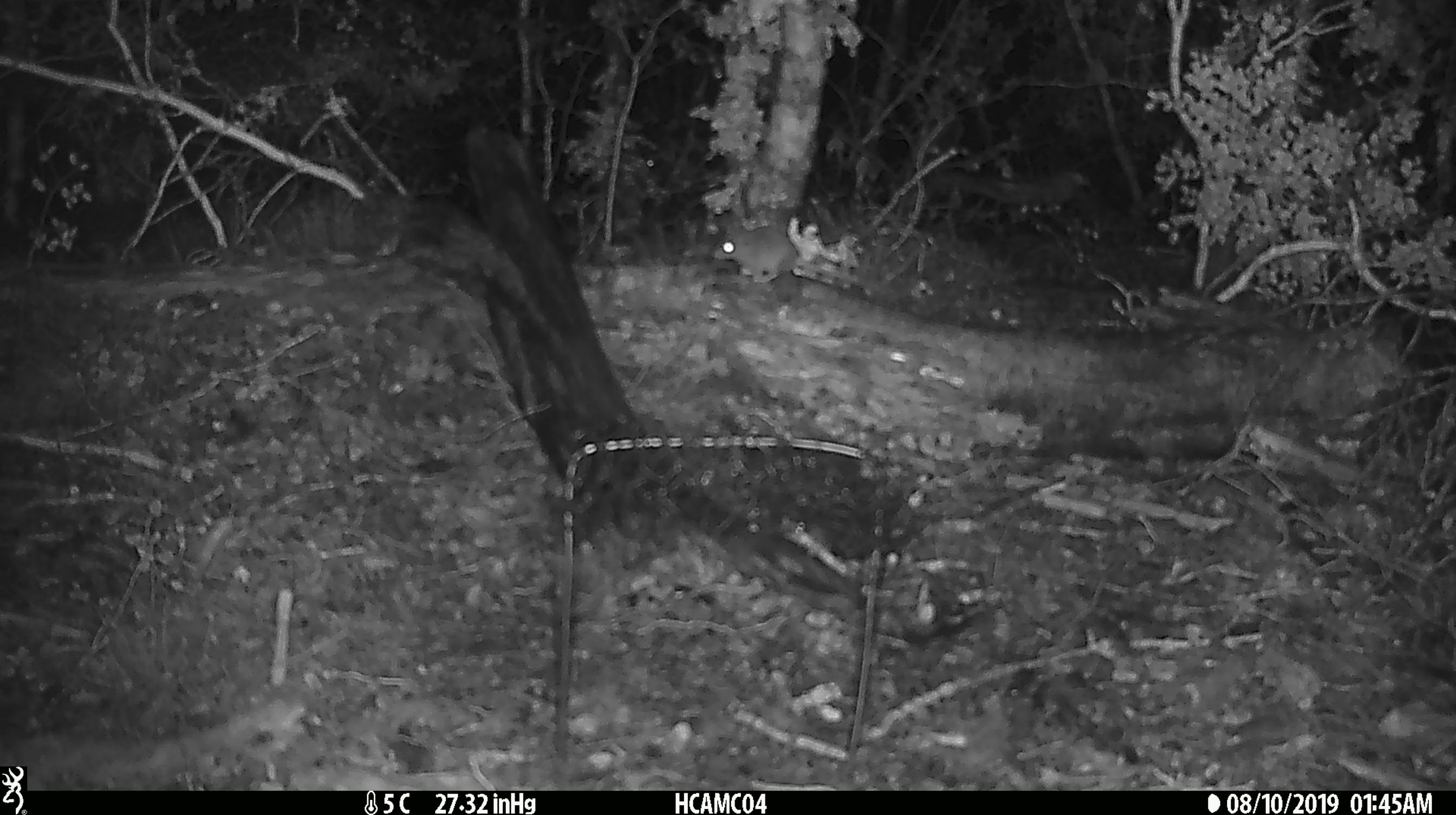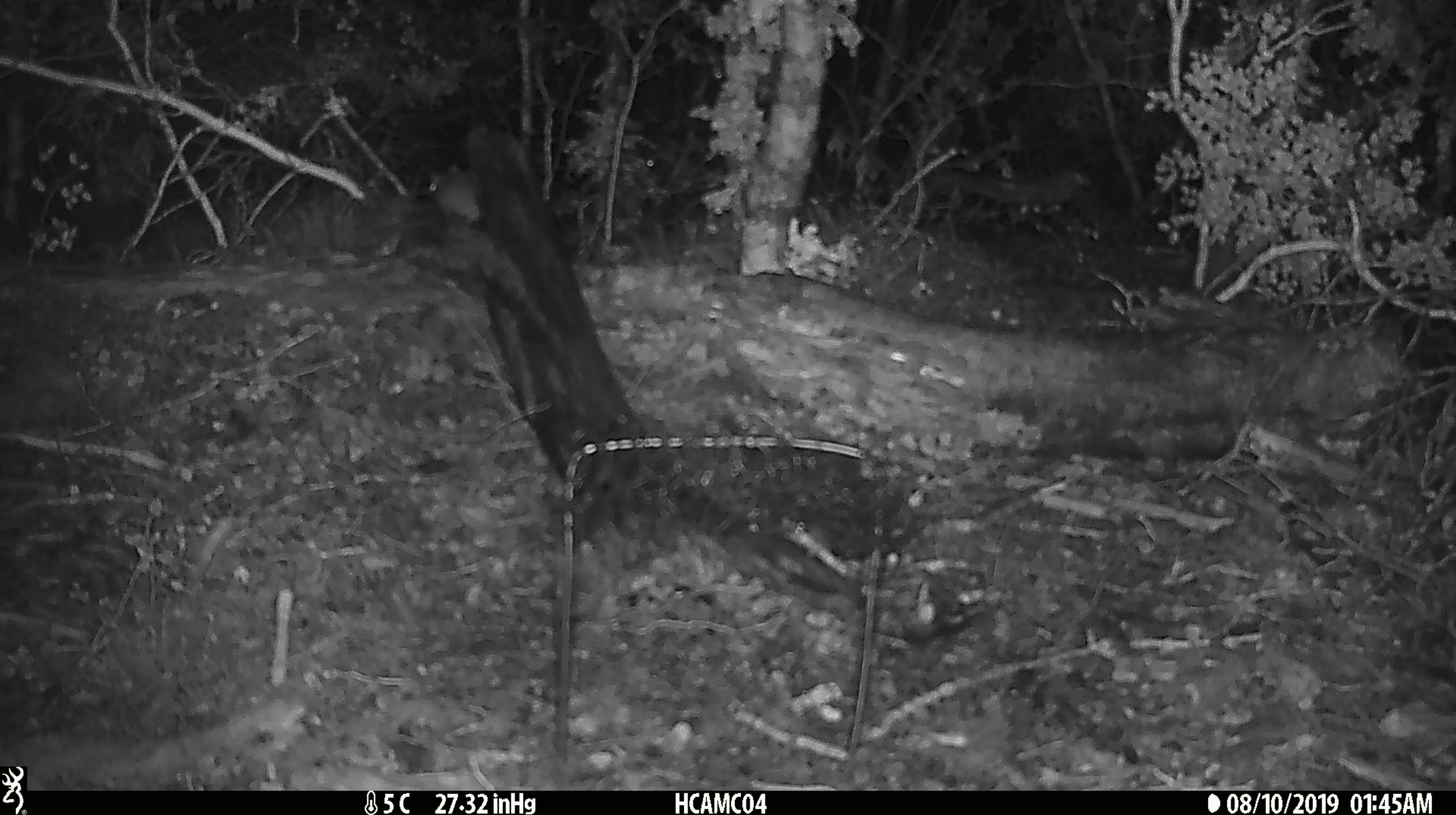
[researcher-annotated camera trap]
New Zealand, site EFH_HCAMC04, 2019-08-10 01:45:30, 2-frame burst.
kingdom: Animalia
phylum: Chordata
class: Mammalia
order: Rodentia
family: Muridae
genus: Mus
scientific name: Mus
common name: mouse